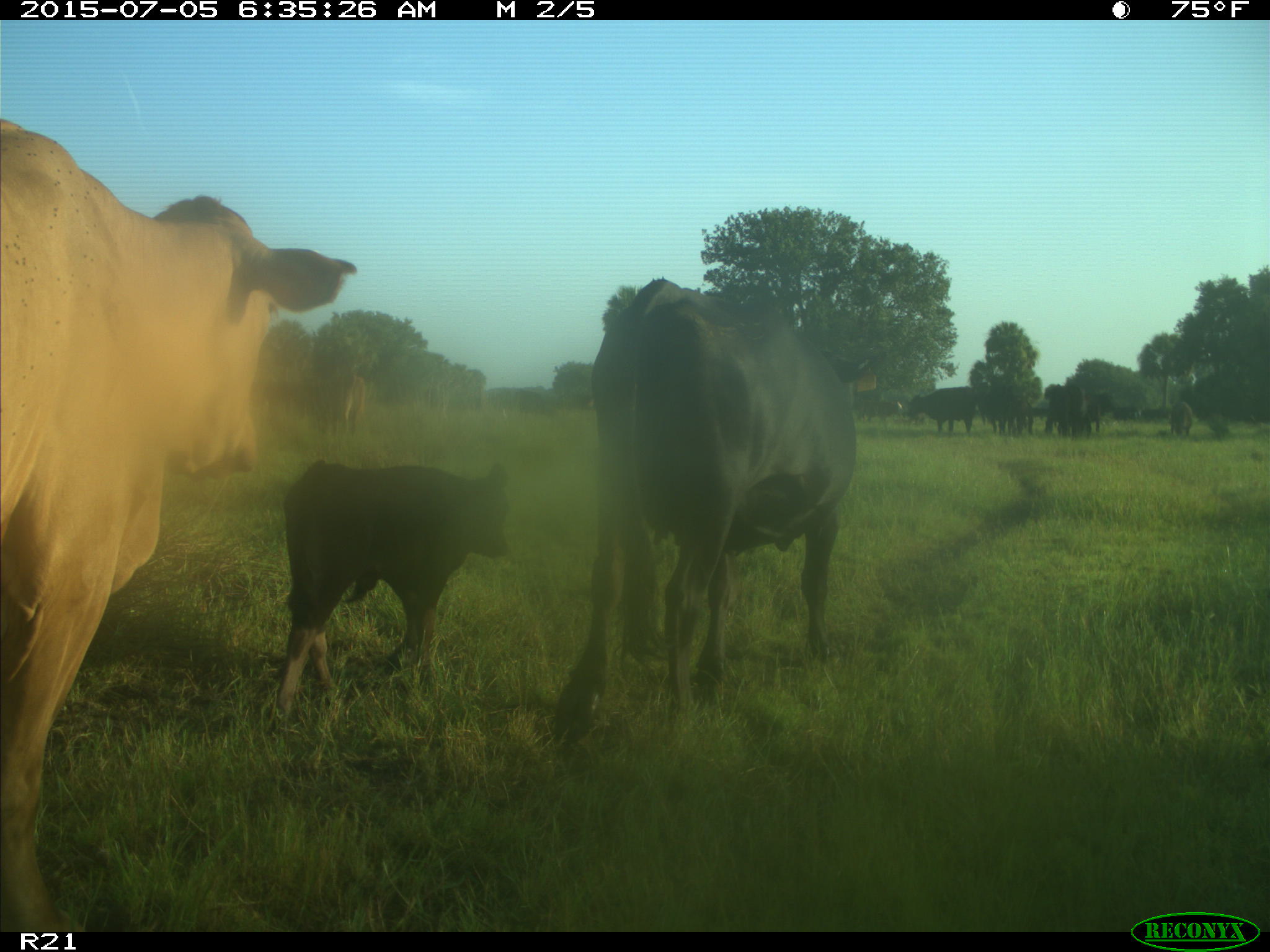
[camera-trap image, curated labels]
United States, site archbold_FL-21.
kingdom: Animalia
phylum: Chordata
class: Mammalia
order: Artiodactyla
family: Bovidae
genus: Bos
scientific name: Bos taurus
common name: domestic cow